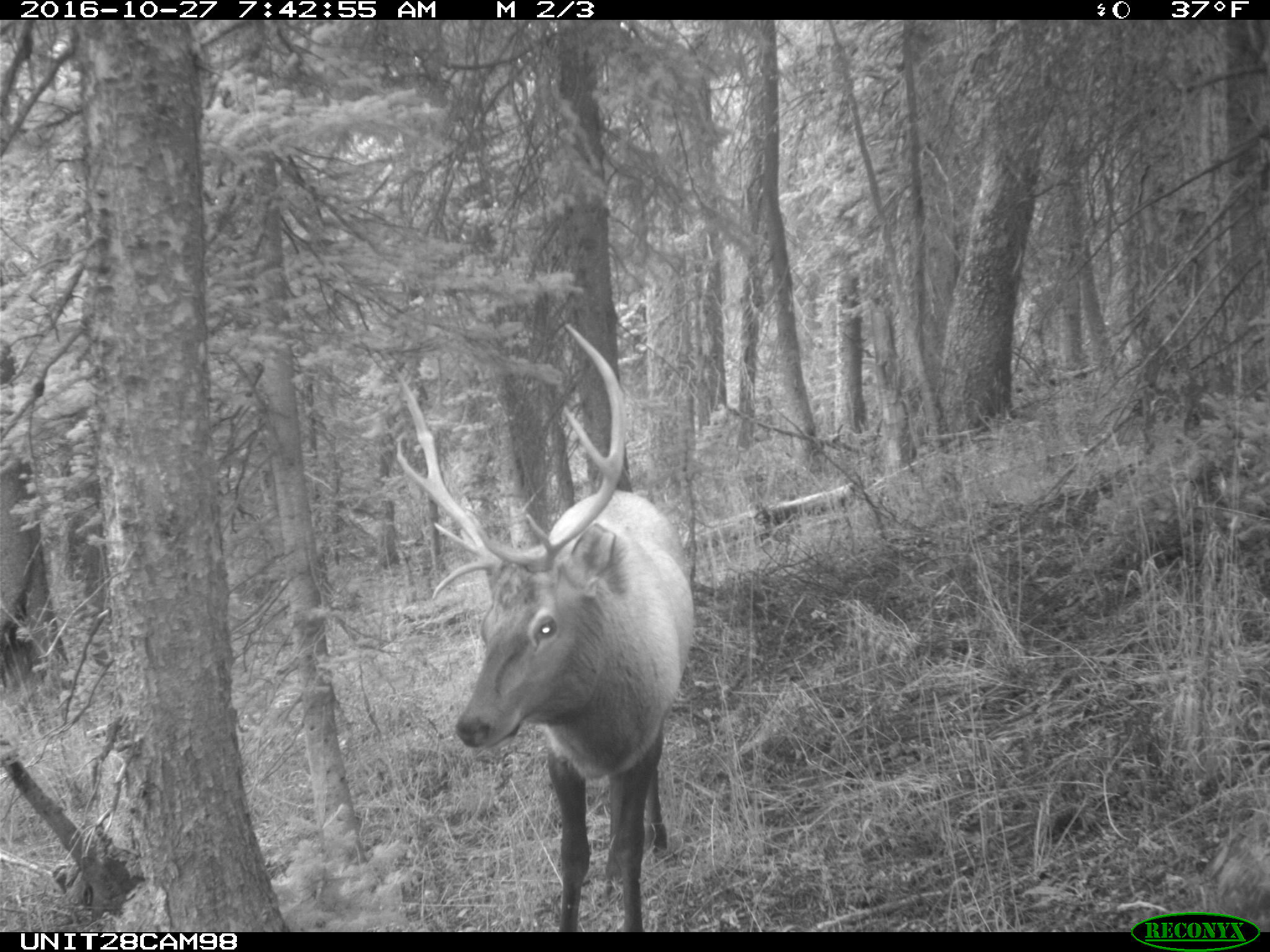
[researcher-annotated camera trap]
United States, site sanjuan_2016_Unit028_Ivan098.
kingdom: Animalia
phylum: Chordata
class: Mammalia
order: Artiodactyla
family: Cervidae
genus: Cervus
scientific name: Cervus elaphus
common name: red deer